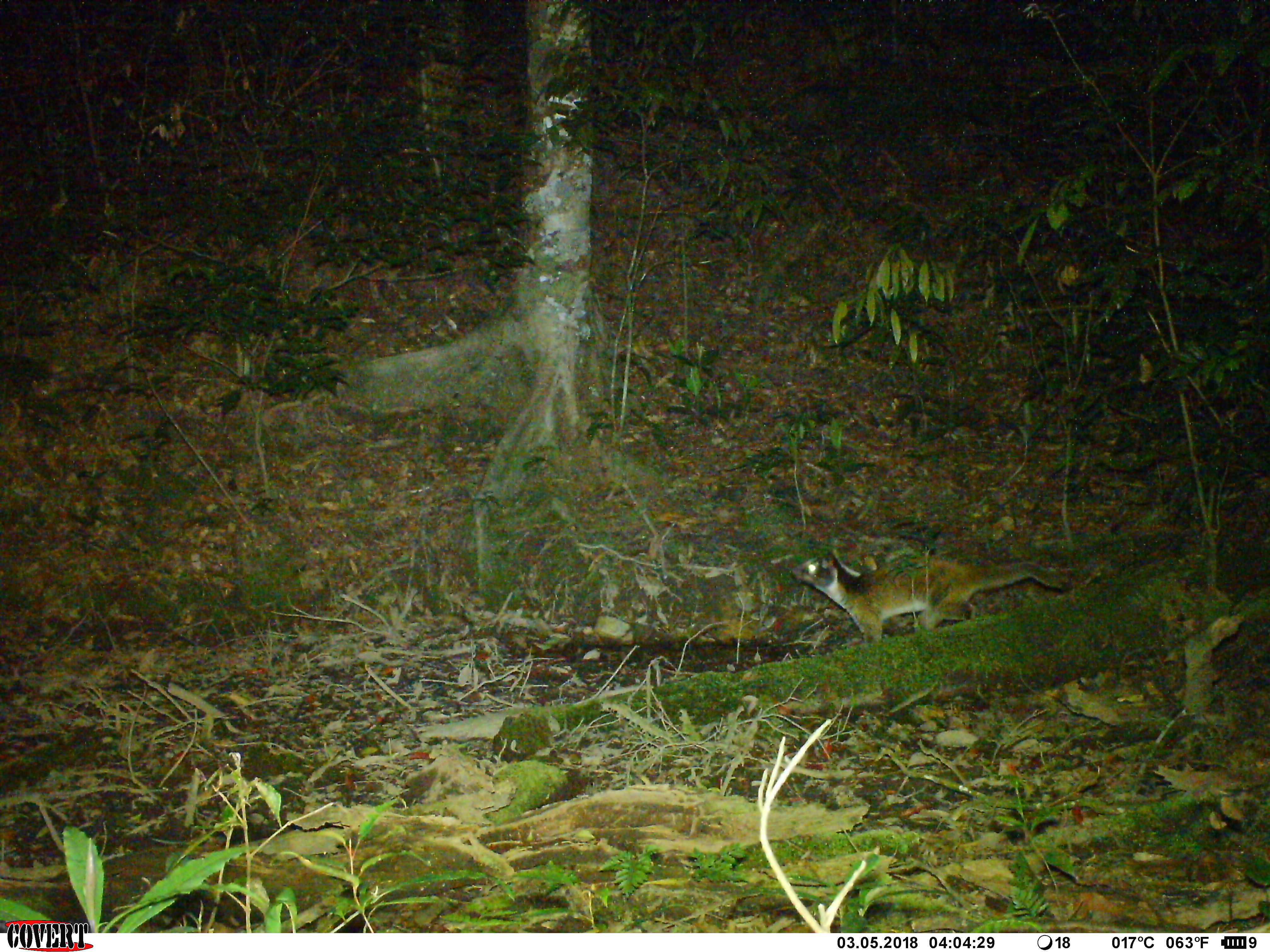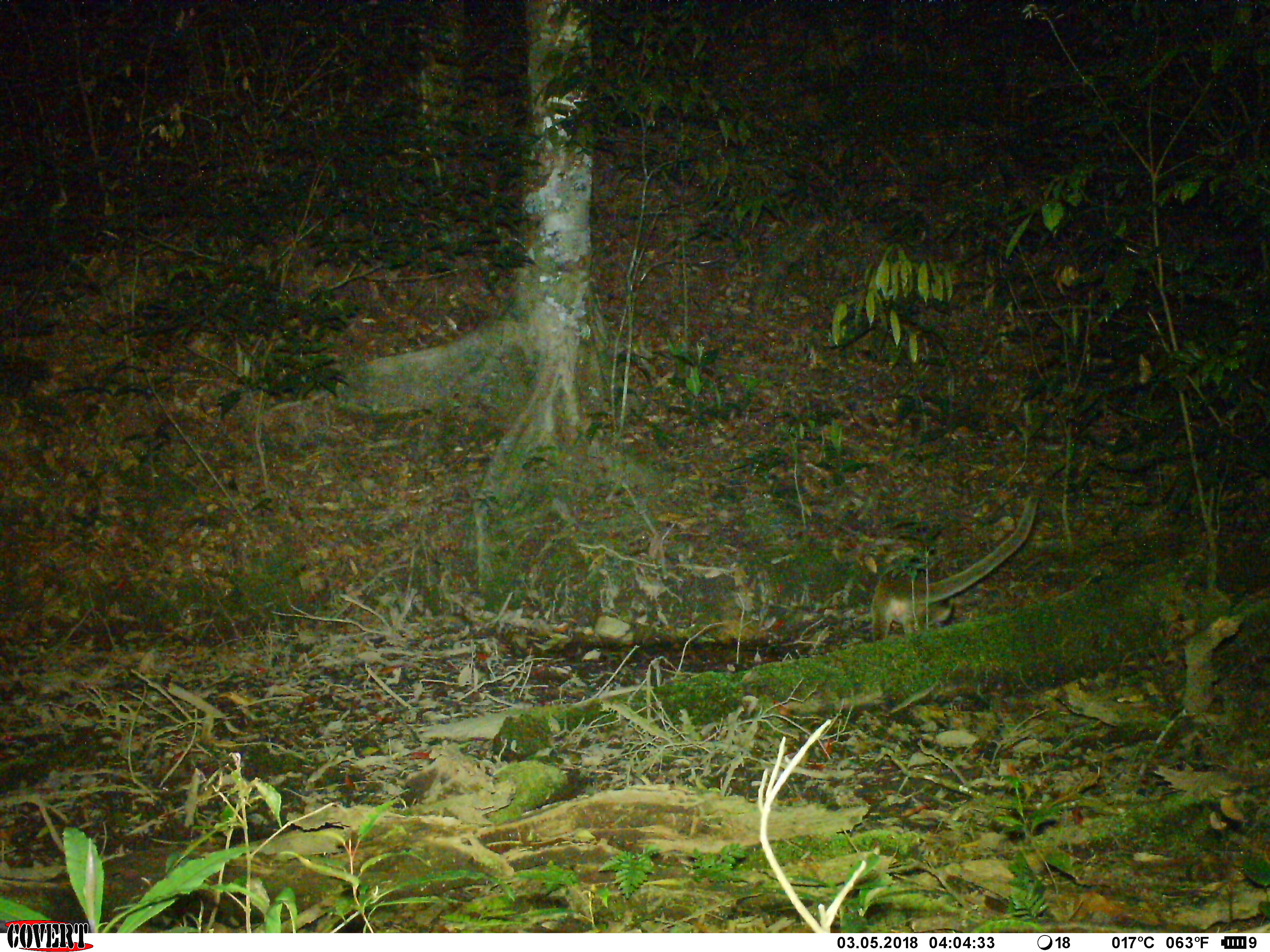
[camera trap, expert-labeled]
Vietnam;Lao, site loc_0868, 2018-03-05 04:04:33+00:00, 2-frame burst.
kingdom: Animalia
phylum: Chordata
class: Mammalia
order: Carnivora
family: Viverridae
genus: Paguma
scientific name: Paguma larvata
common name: masked palm civet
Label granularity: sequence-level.